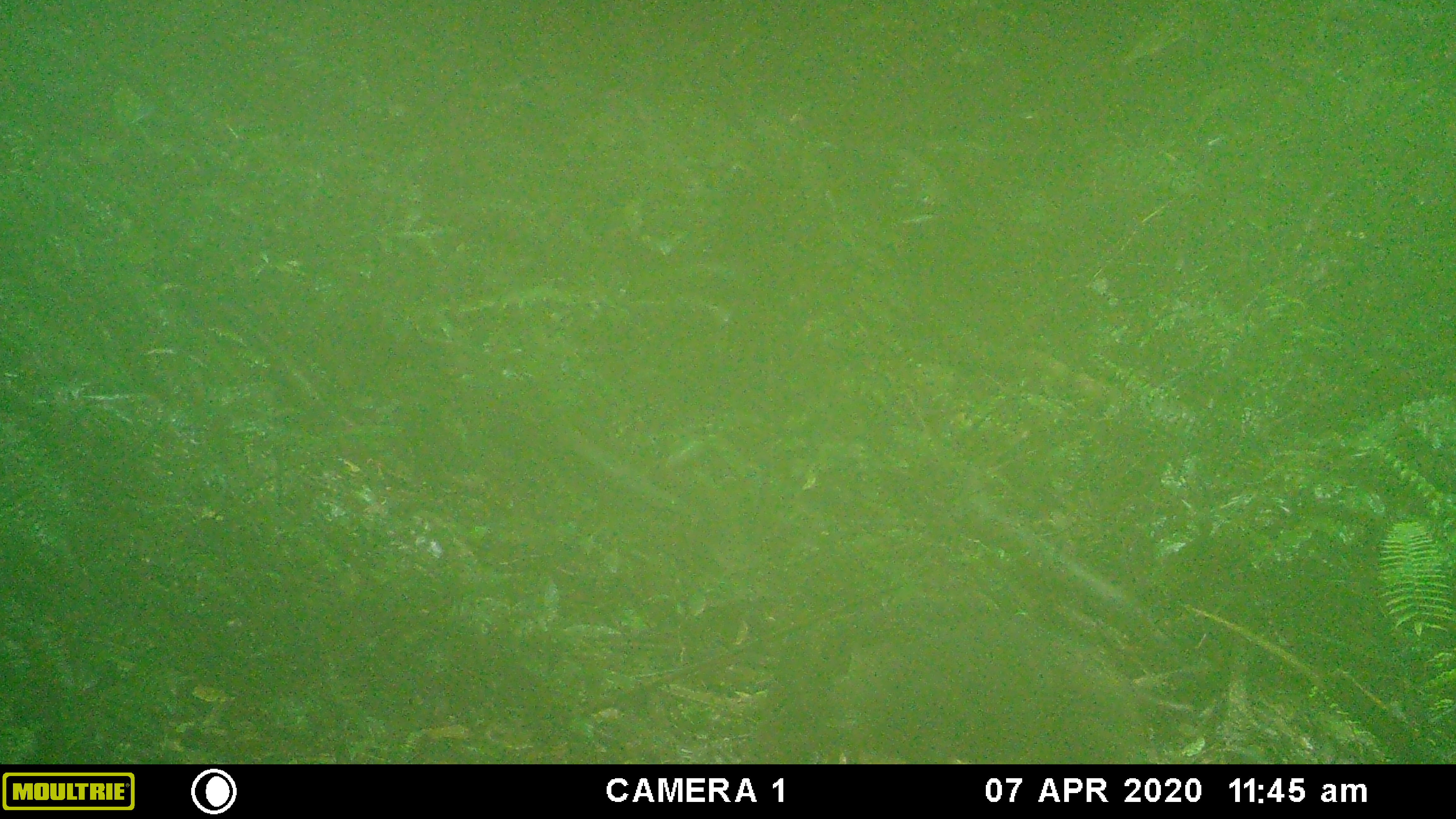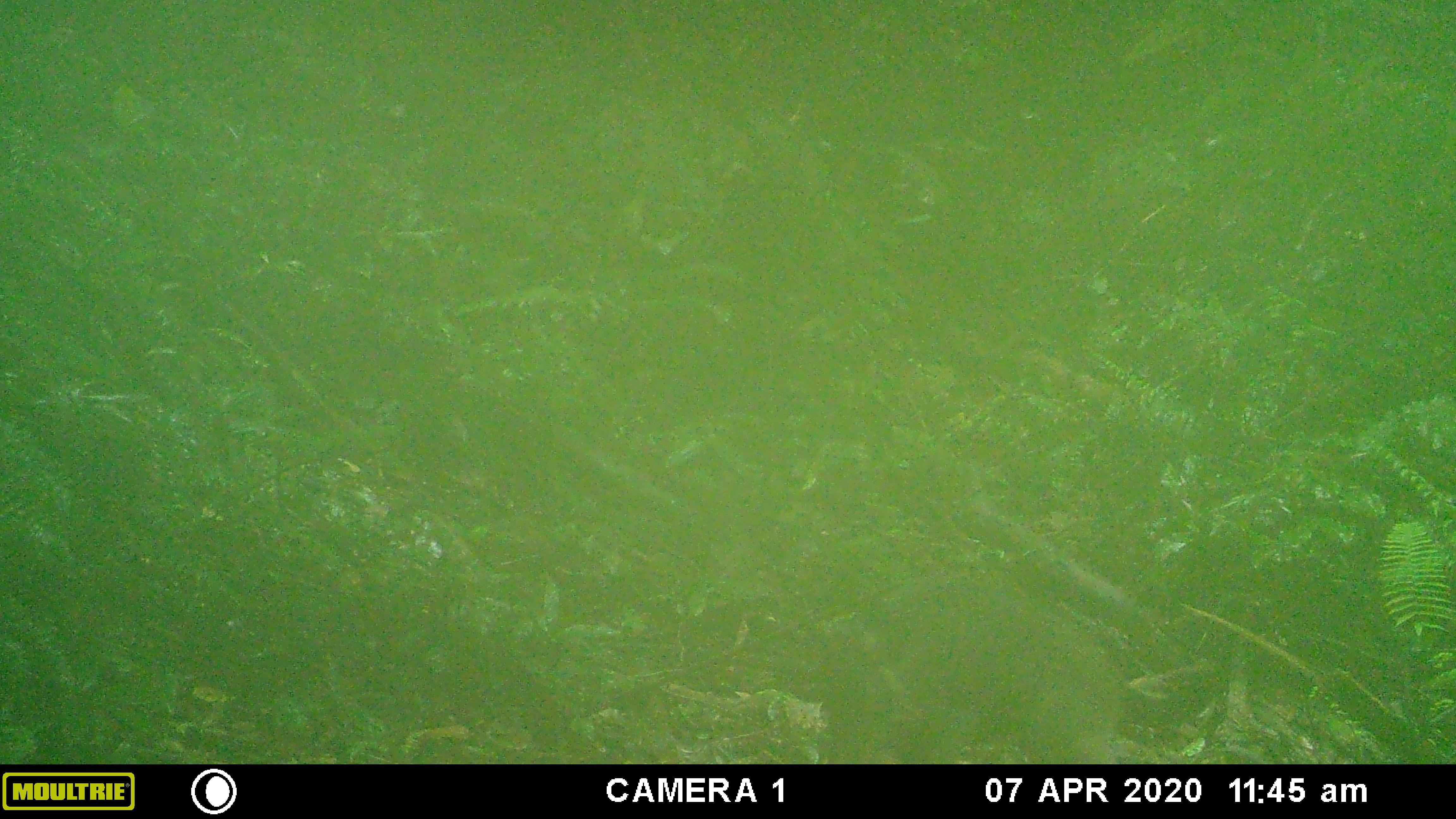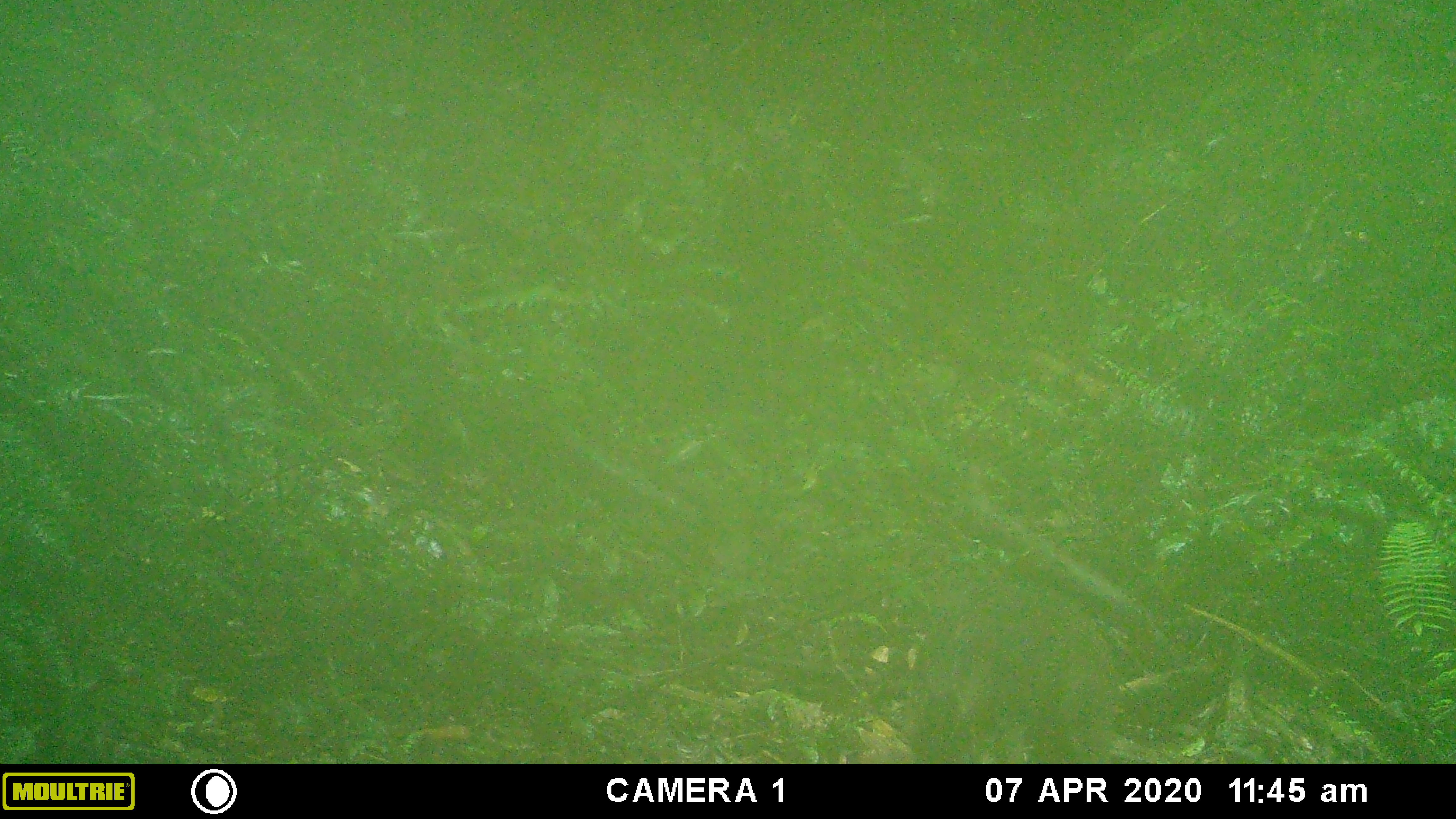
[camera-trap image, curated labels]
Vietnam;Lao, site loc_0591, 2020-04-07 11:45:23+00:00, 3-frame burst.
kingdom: Animalia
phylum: Chordata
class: Mammalia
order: Artiodactyla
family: Suidae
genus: Sus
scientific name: Sus scrofa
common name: eurasian wild pig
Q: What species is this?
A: Eurasian wild pig (Sus scrofa).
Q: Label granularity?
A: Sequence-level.